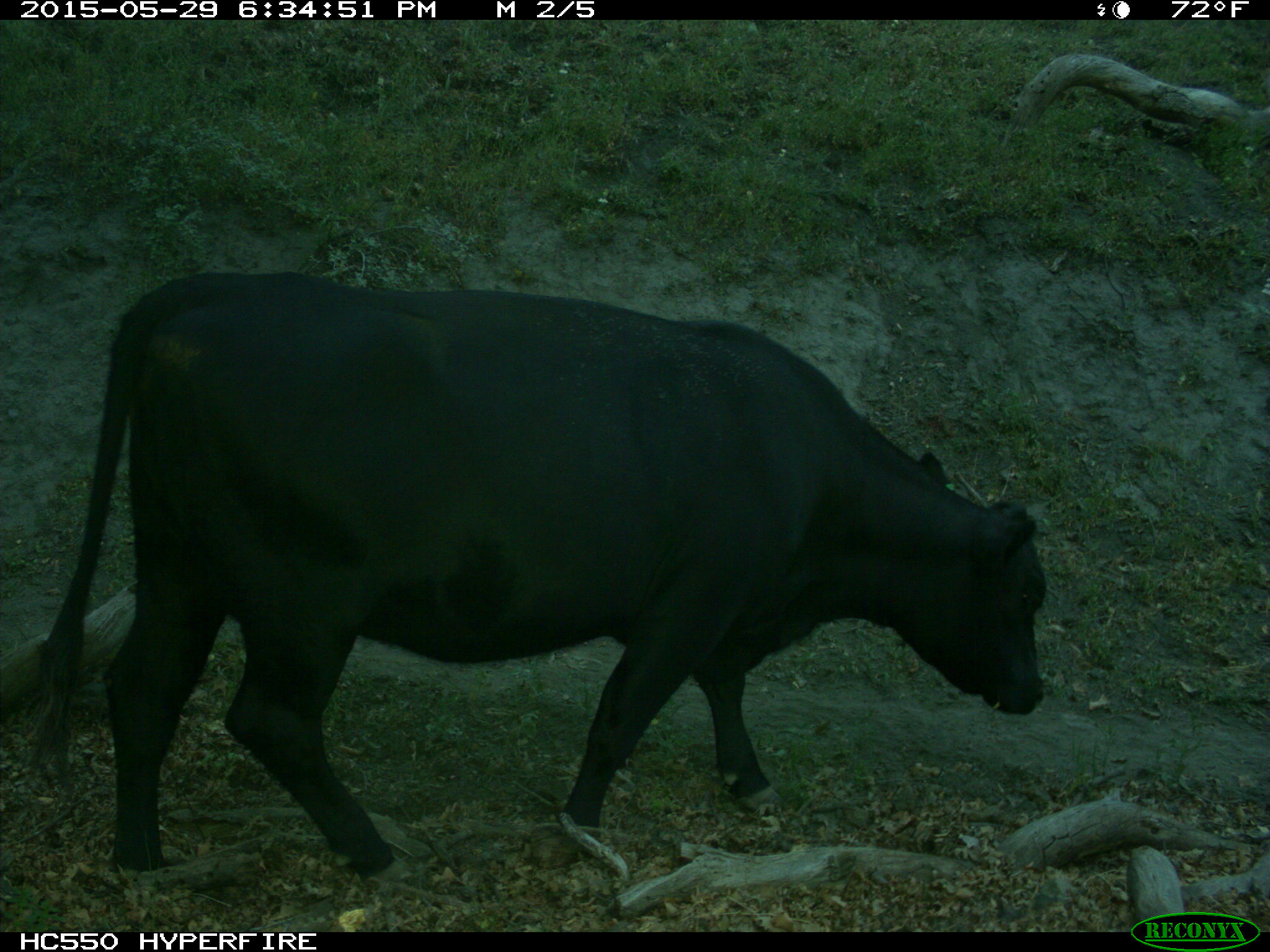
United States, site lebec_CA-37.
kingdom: Animalia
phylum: Chordata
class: Mammalia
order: Artiodactyla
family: Bovidae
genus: Bos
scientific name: Bos taurus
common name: domestic cow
Bos taurus (domestic cow).